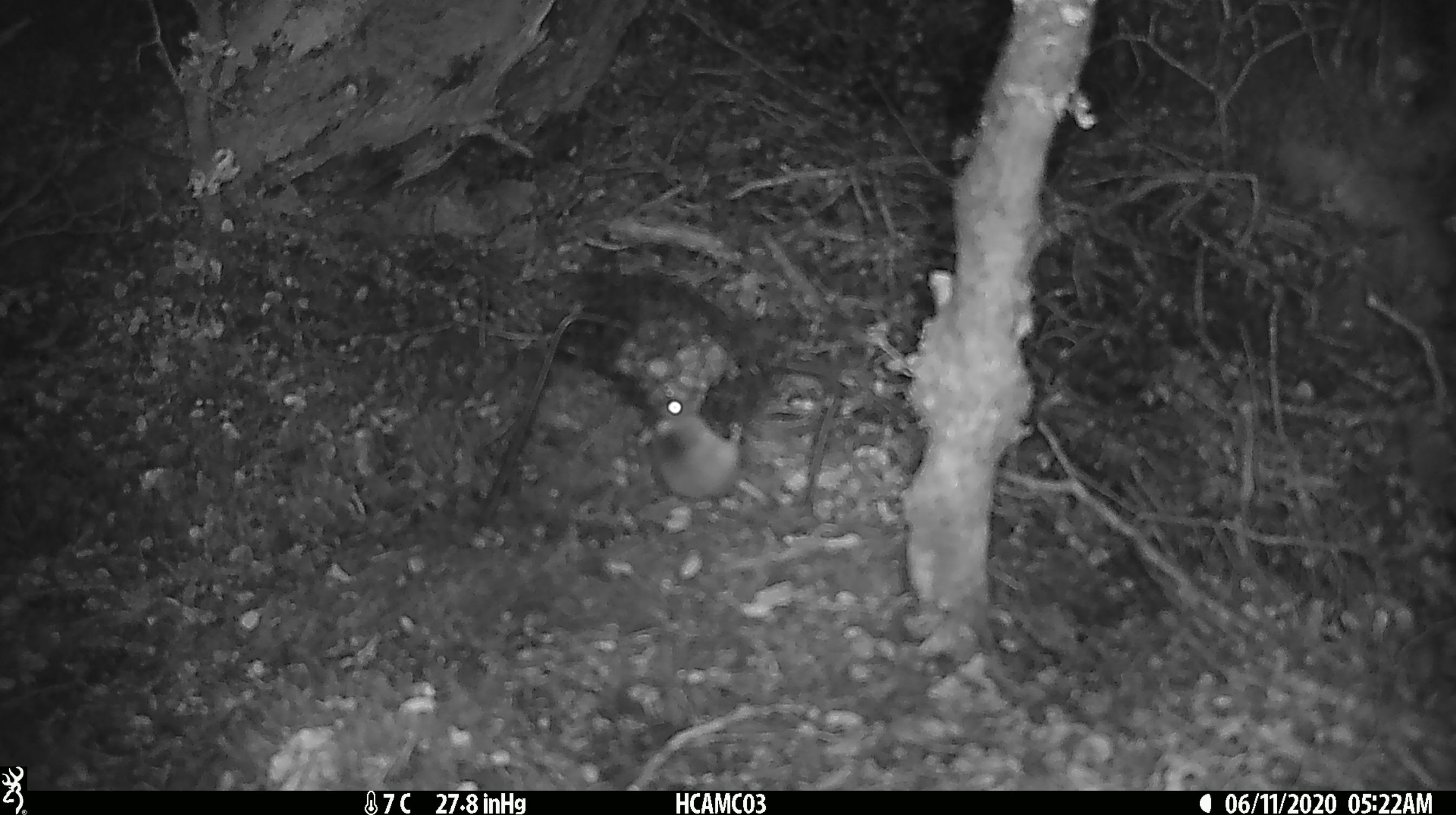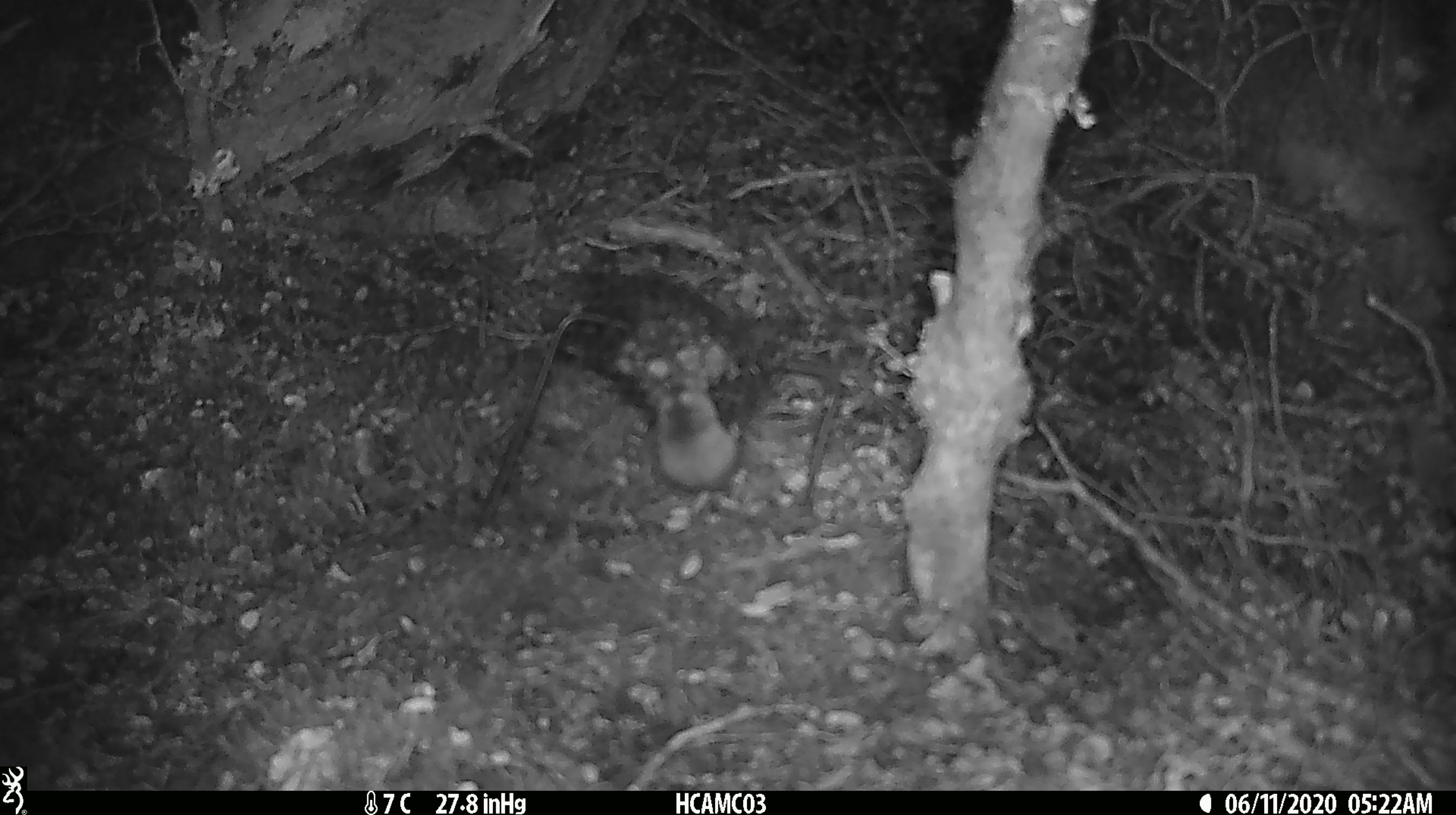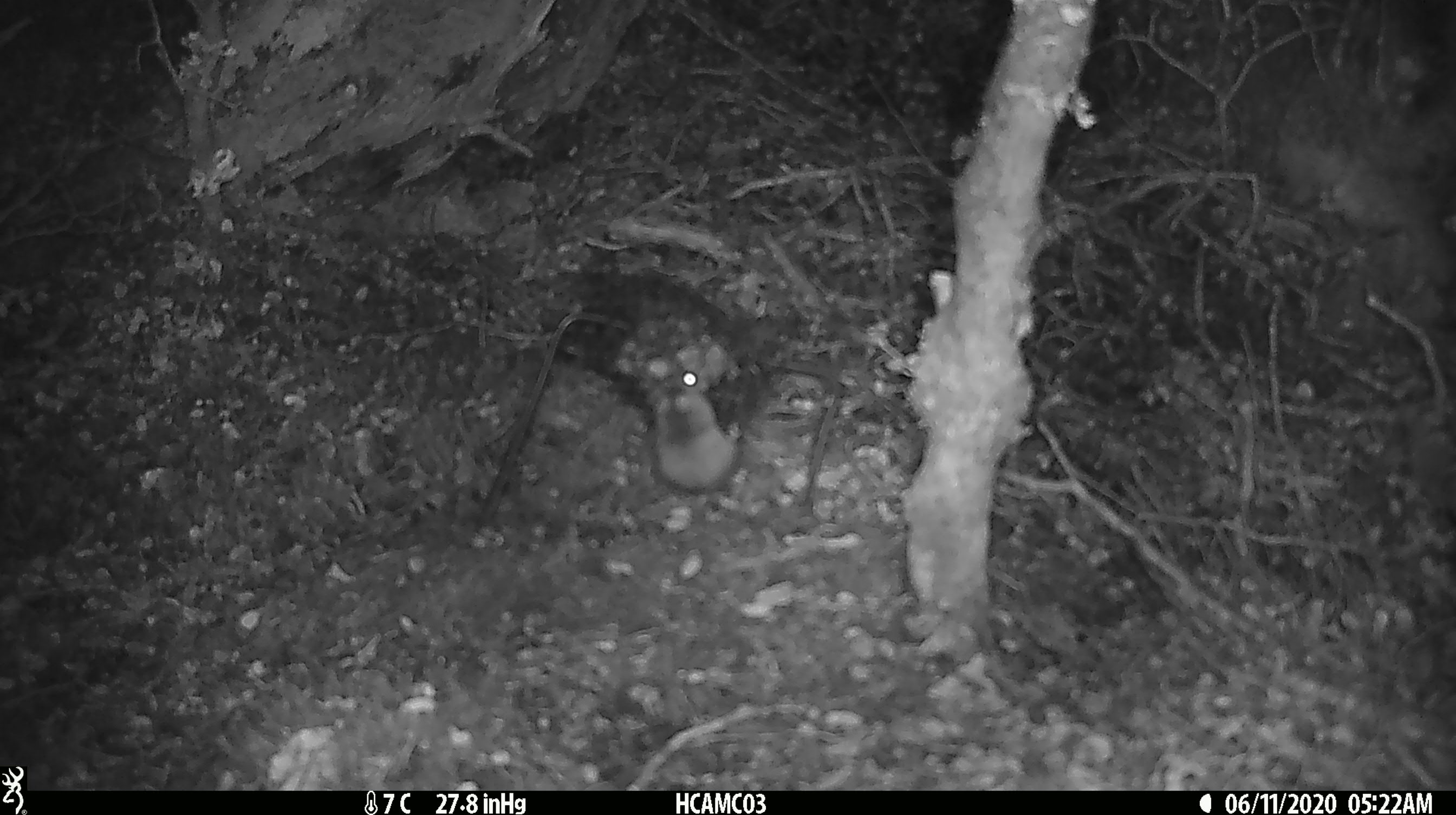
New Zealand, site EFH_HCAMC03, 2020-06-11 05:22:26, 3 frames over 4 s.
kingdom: Animalia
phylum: Chordata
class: Mammalia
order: Rodentia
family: Muridae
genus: Mus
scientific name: Mus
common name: mouse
Mouse (Mus).